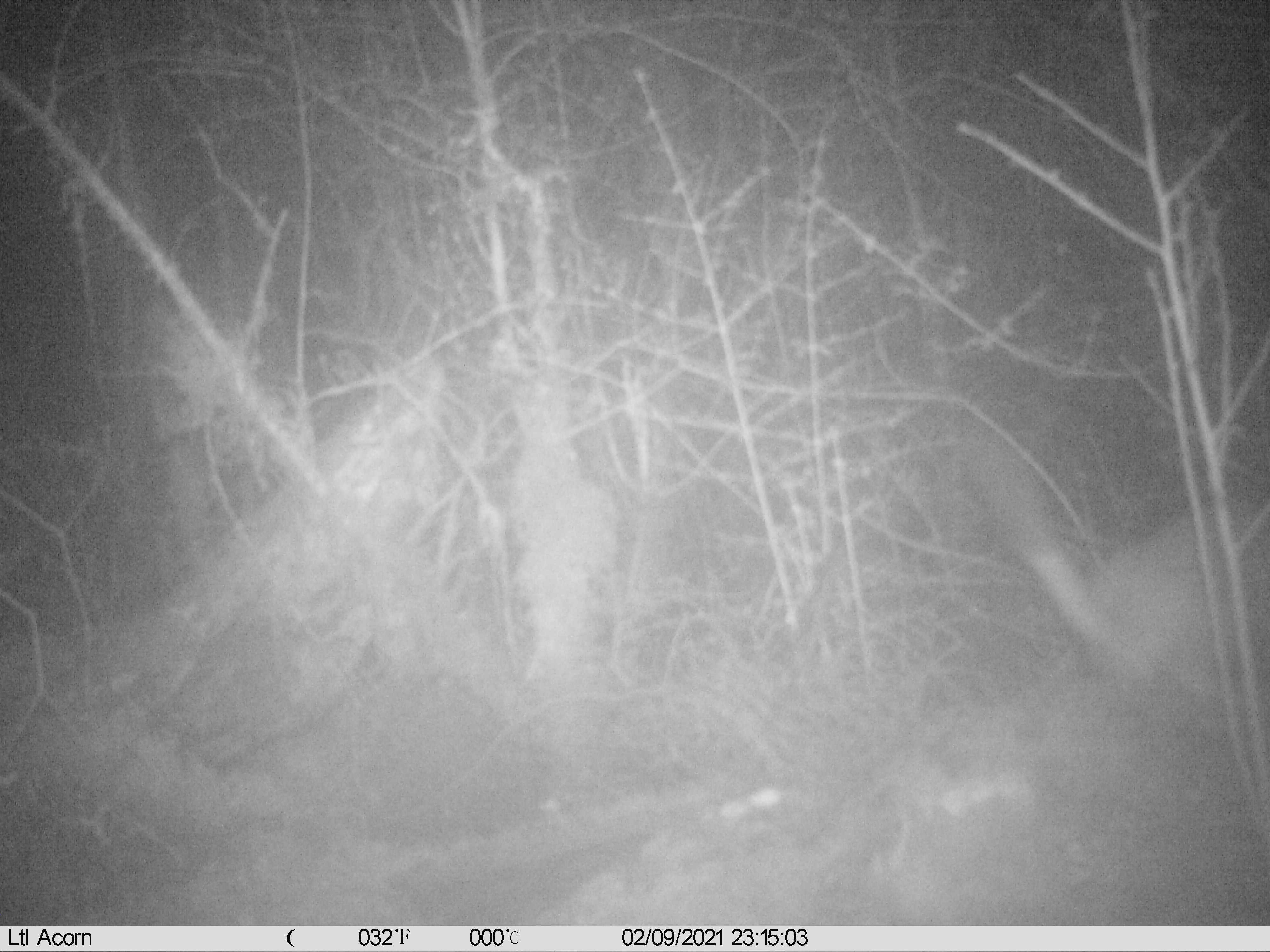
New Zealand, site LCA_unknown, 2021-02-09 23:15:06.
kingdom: Animalia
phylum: Chordata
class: Mammalia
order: Carnivora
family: Mustelidae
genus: Mustela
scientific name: Mustela erminea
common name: stoat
Stoat (Mustela erminea).